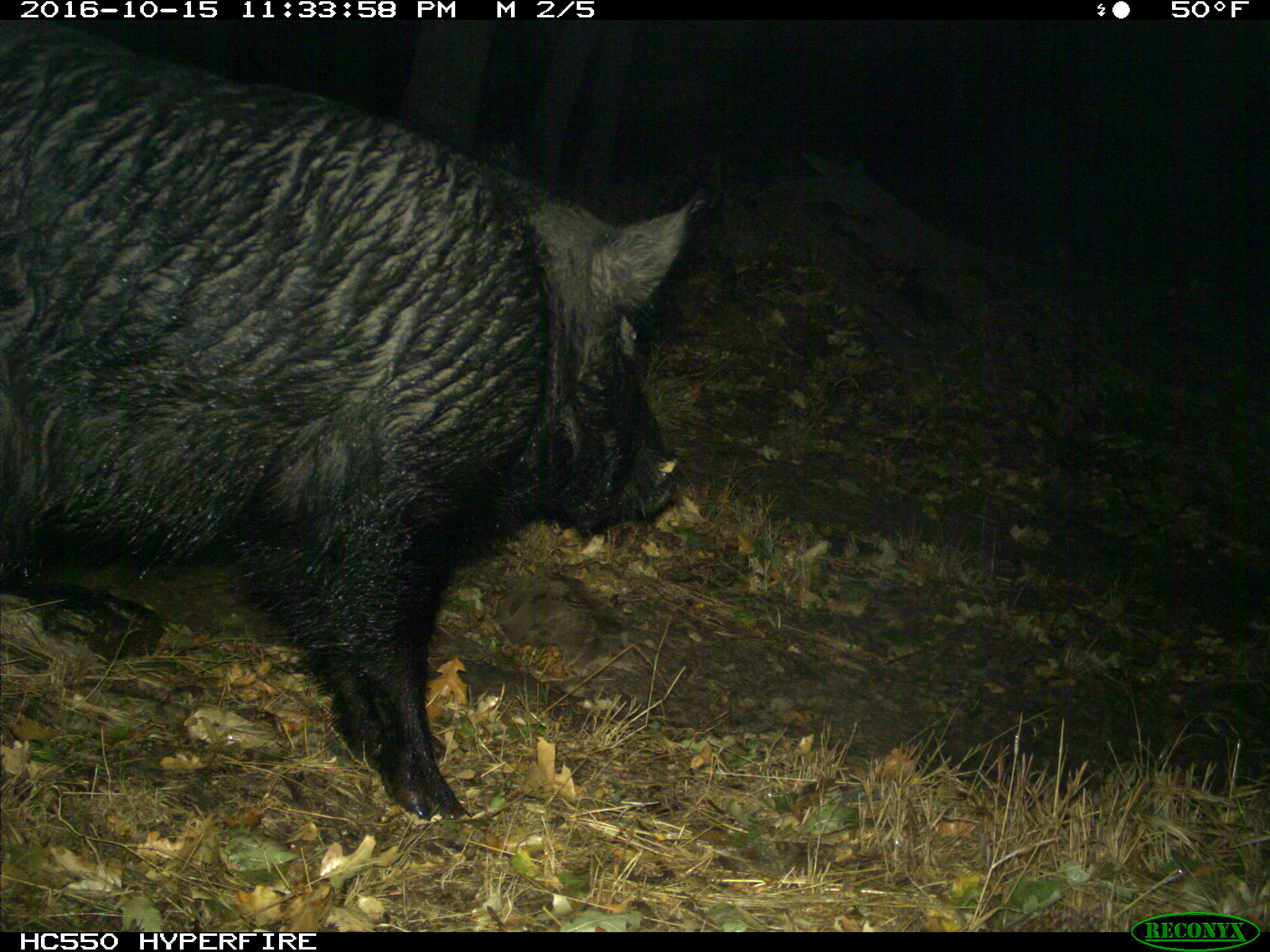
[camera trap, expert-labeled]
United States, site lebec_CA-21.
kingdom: Animalia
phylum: Chordata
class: Mammalia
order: Artiodactyla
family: Suidae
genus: Sus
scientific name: Sus scrofa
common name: wild boar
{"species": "Sus scrofa (wild boar)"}